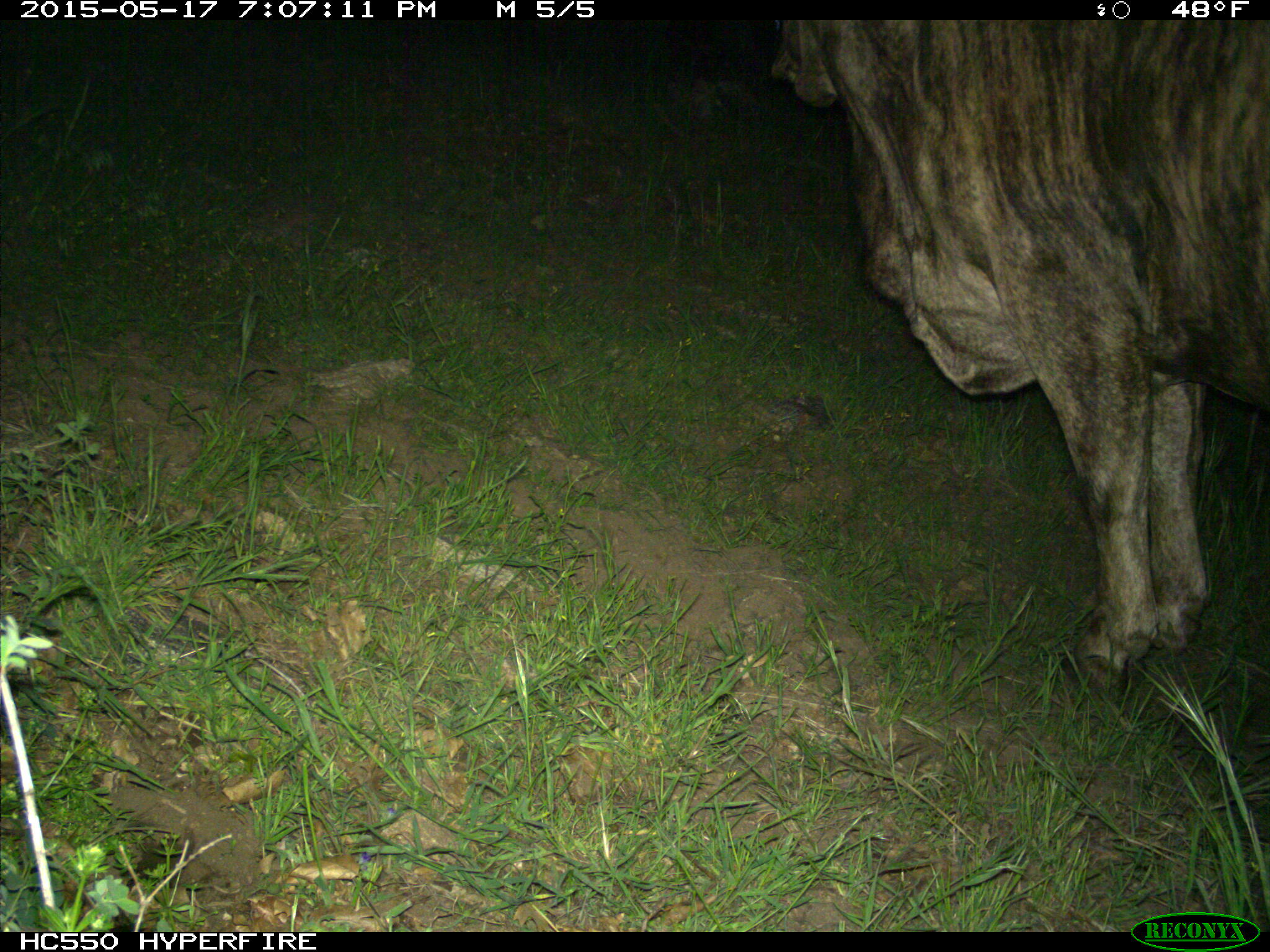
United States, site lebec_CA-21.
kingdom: Animalia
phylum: Chordata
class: Mammalia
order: Artiodactyla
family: Bovidae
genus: Bos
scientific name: Bos taurus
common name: domestic cow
Bos taurus (domestic cow).